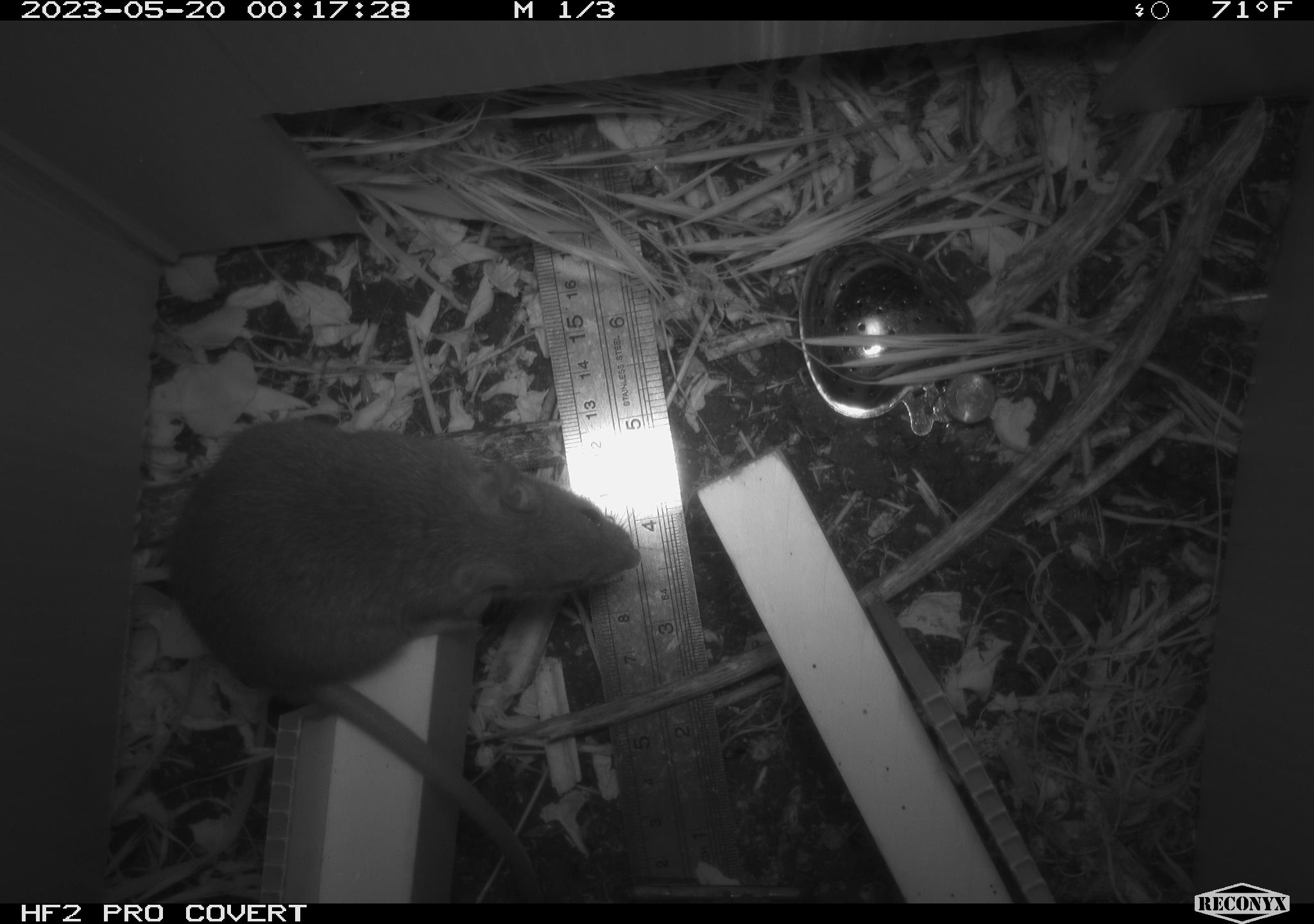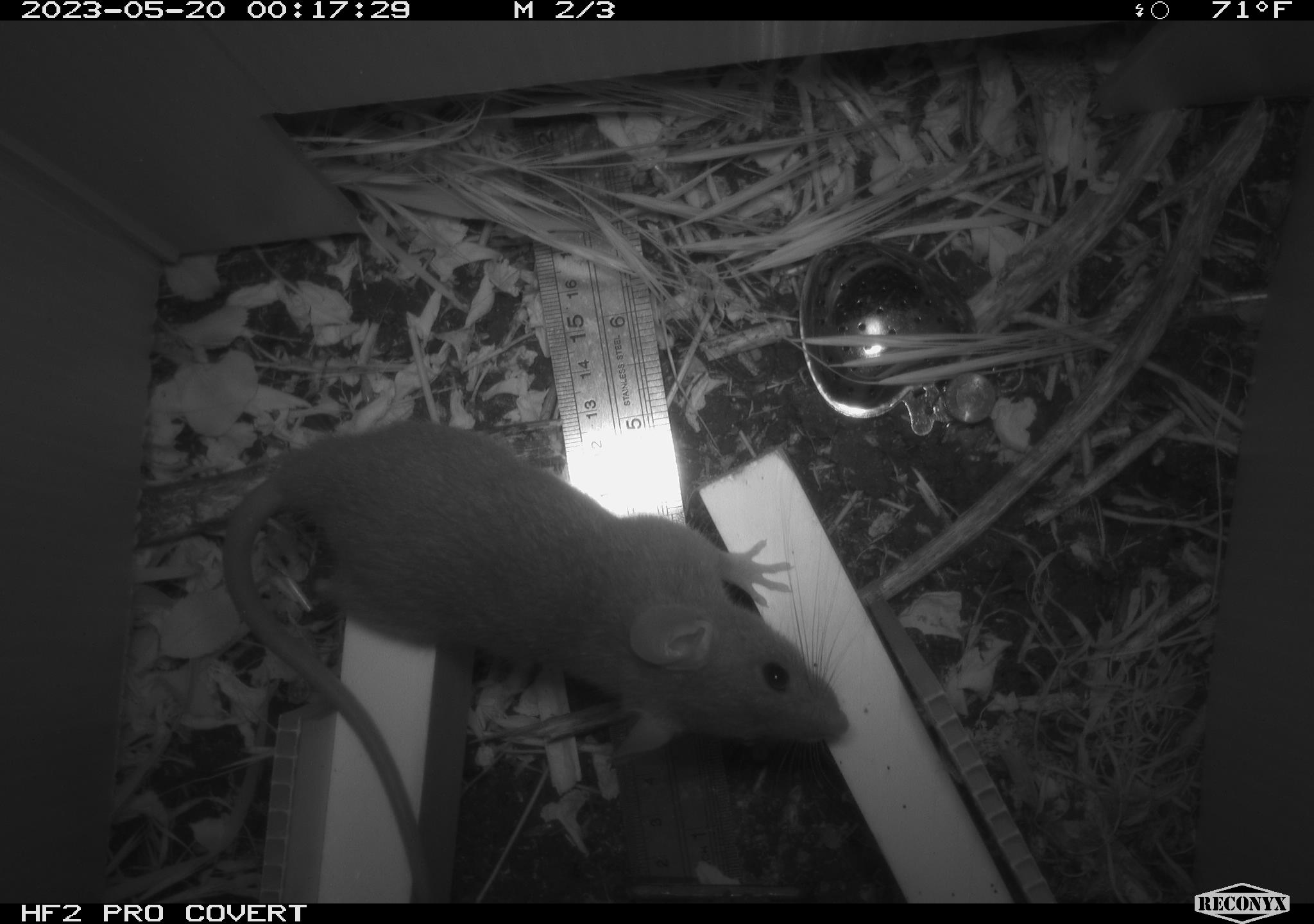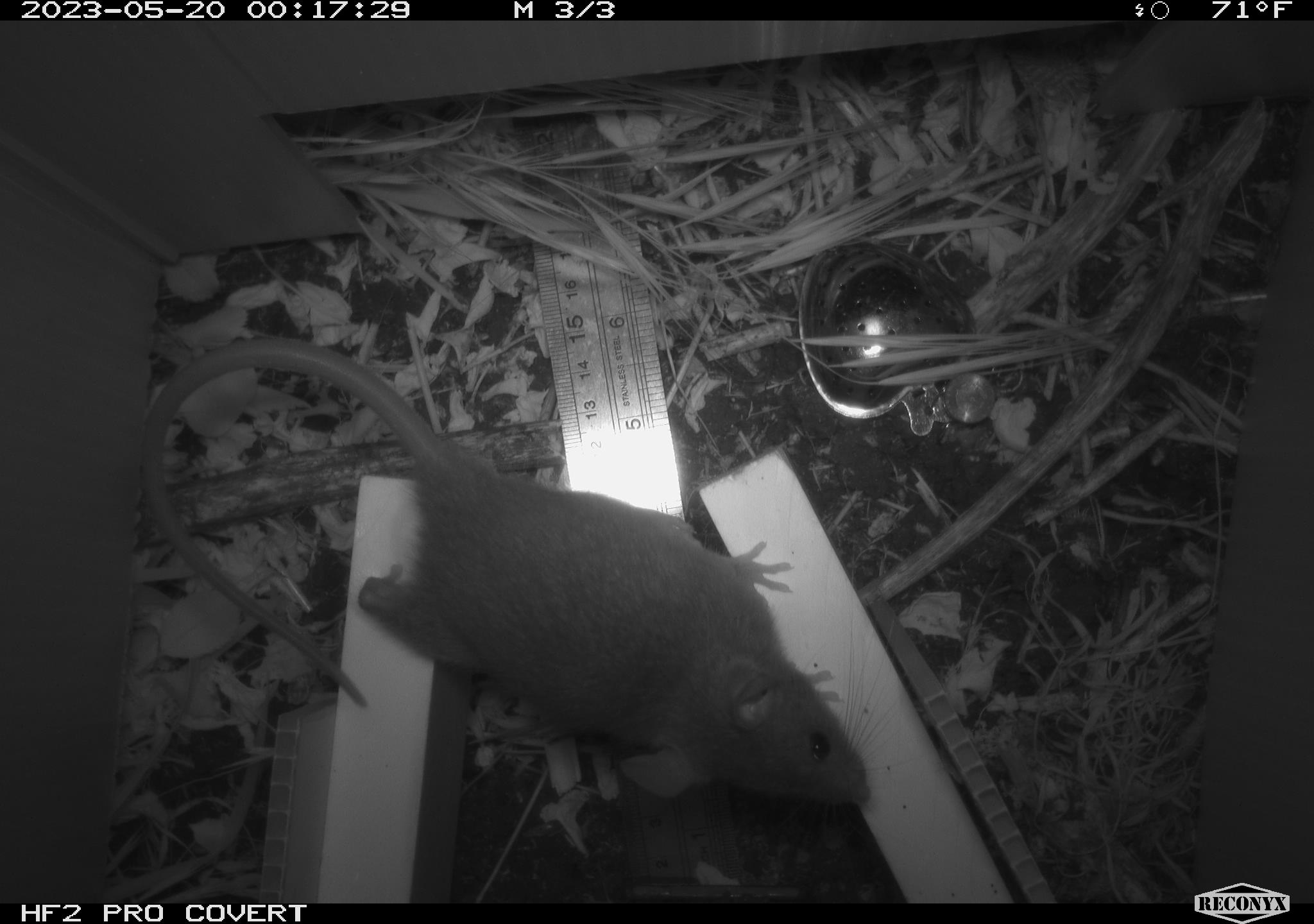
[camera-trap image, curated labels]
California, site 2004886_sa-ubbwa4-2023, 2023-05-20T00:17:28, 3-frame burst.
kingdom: Animalia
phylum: Chordata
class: Mammalia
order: Rodentia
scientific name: Rodentia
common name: mouse species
Mouse species (Rodentia).